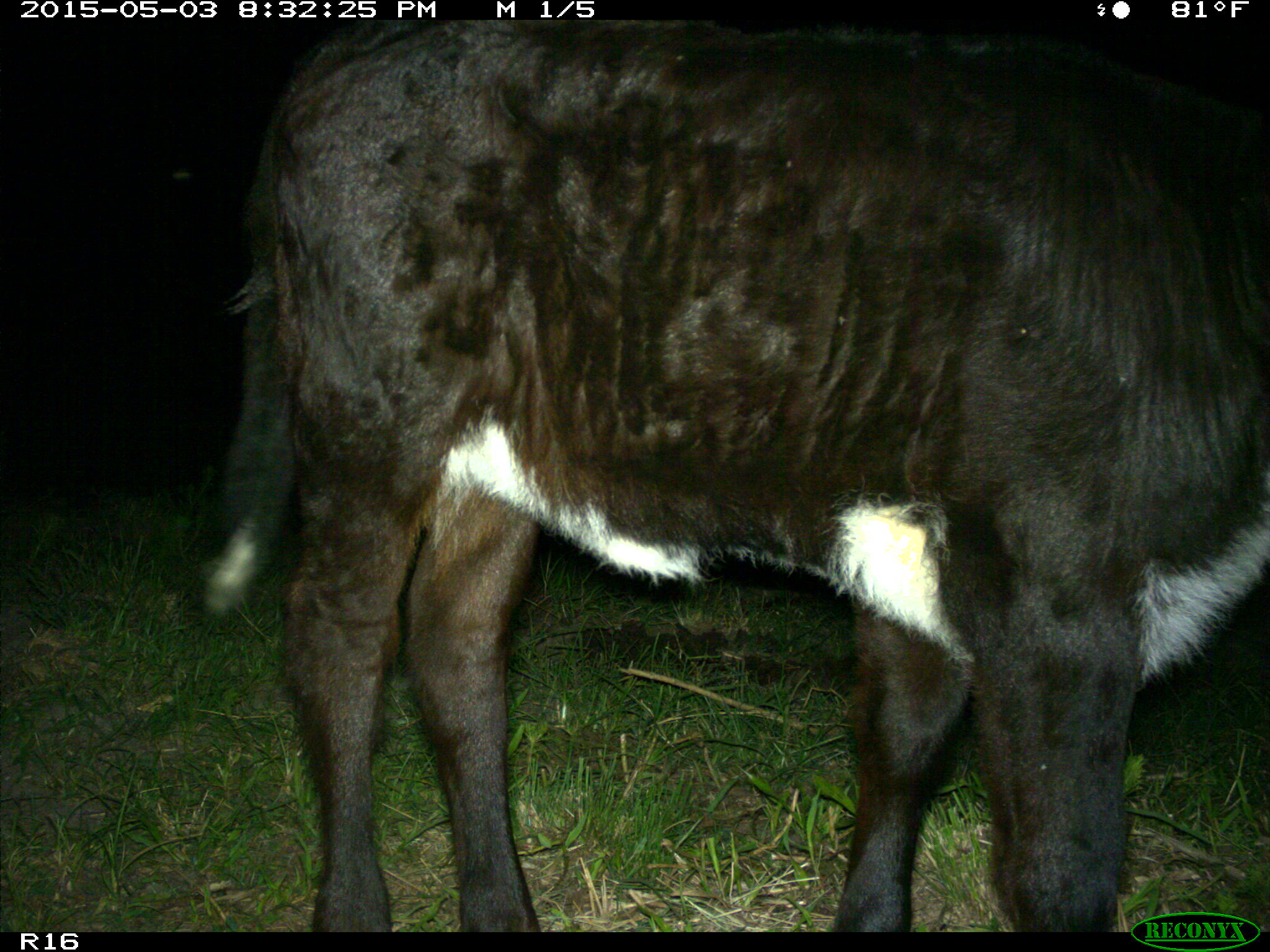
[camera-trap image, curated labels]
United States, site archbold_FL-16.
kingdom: Animalia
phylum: Chordata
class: Mammalia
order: Artiodactyla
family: Bovidae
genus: Bos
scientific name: Bos taurus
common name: domestic cow